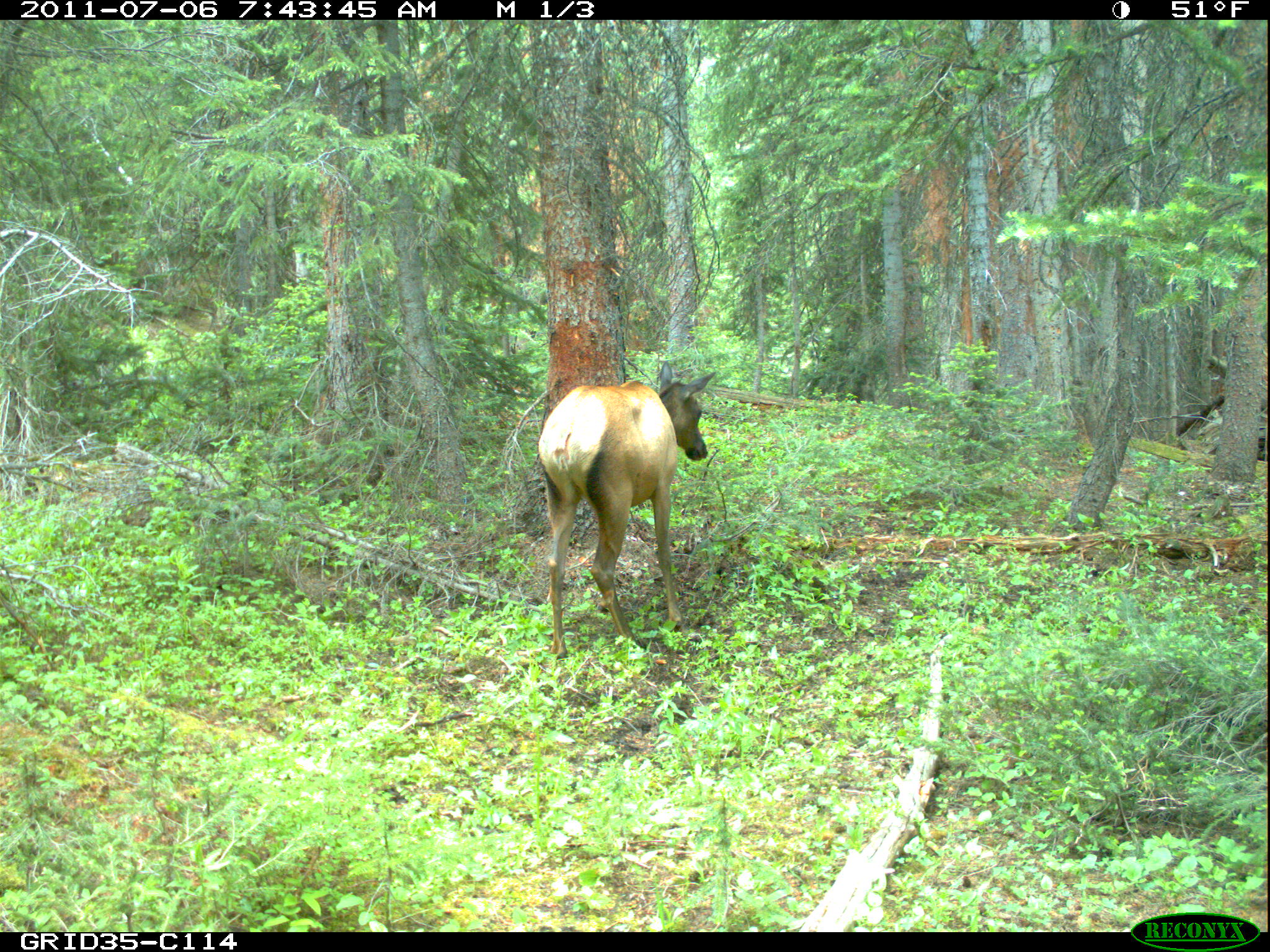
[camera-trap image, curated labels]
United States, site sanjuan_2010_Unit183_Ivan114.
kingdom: Animalia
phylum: Chordata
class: Mammalia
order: Artiodactyla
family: Cervidae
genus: Cervus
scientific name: Cervus elaphus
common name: red deer